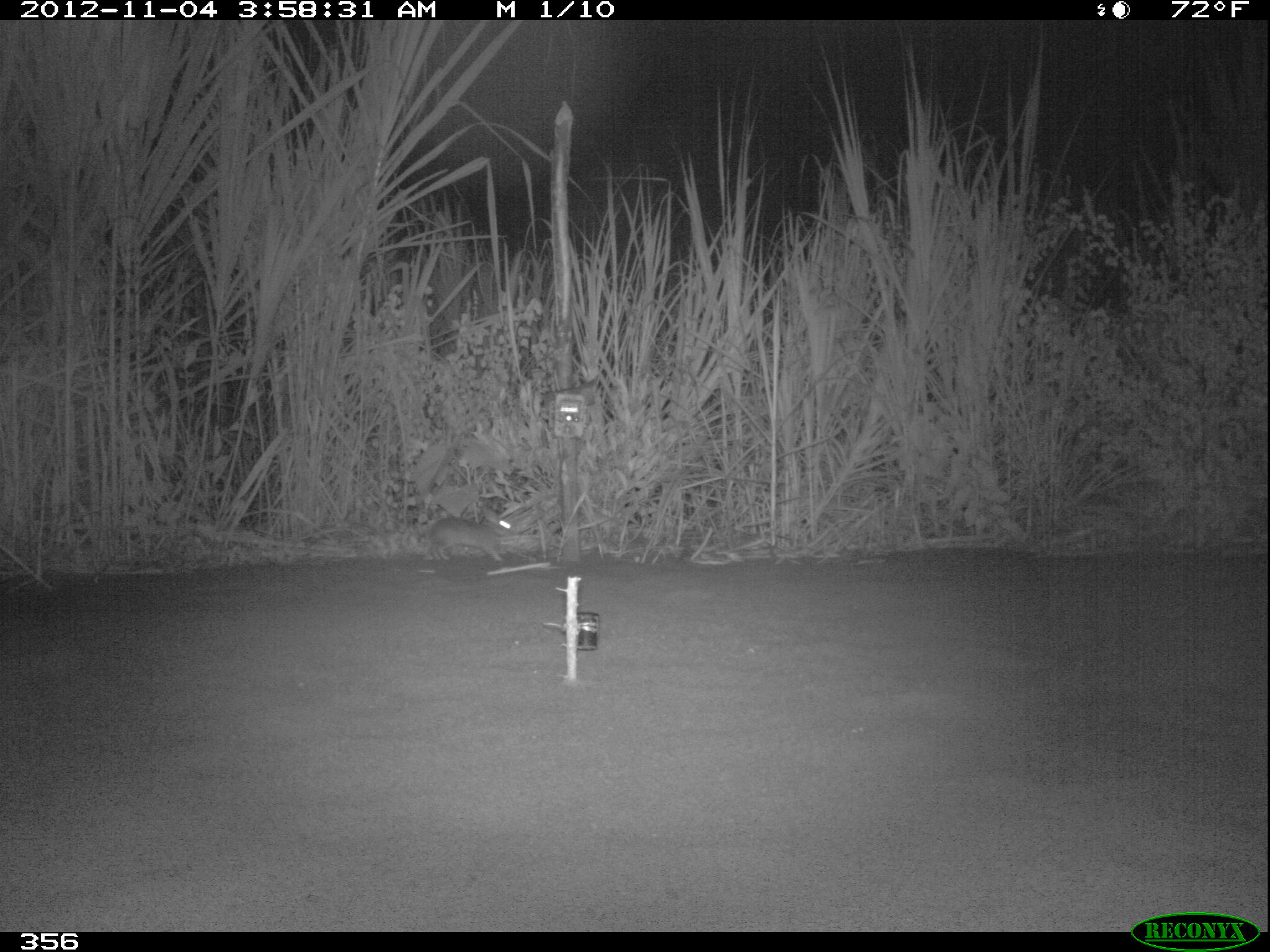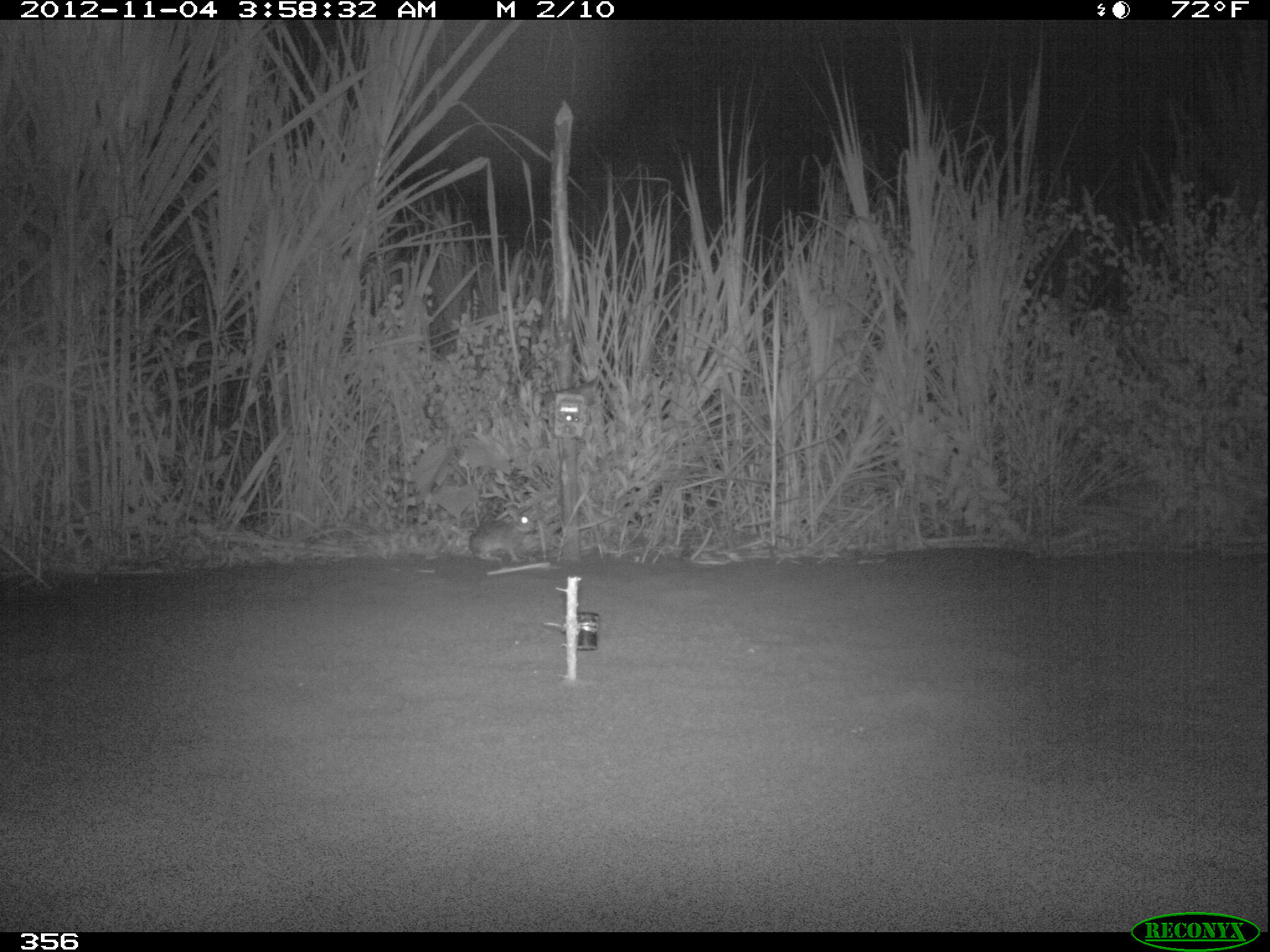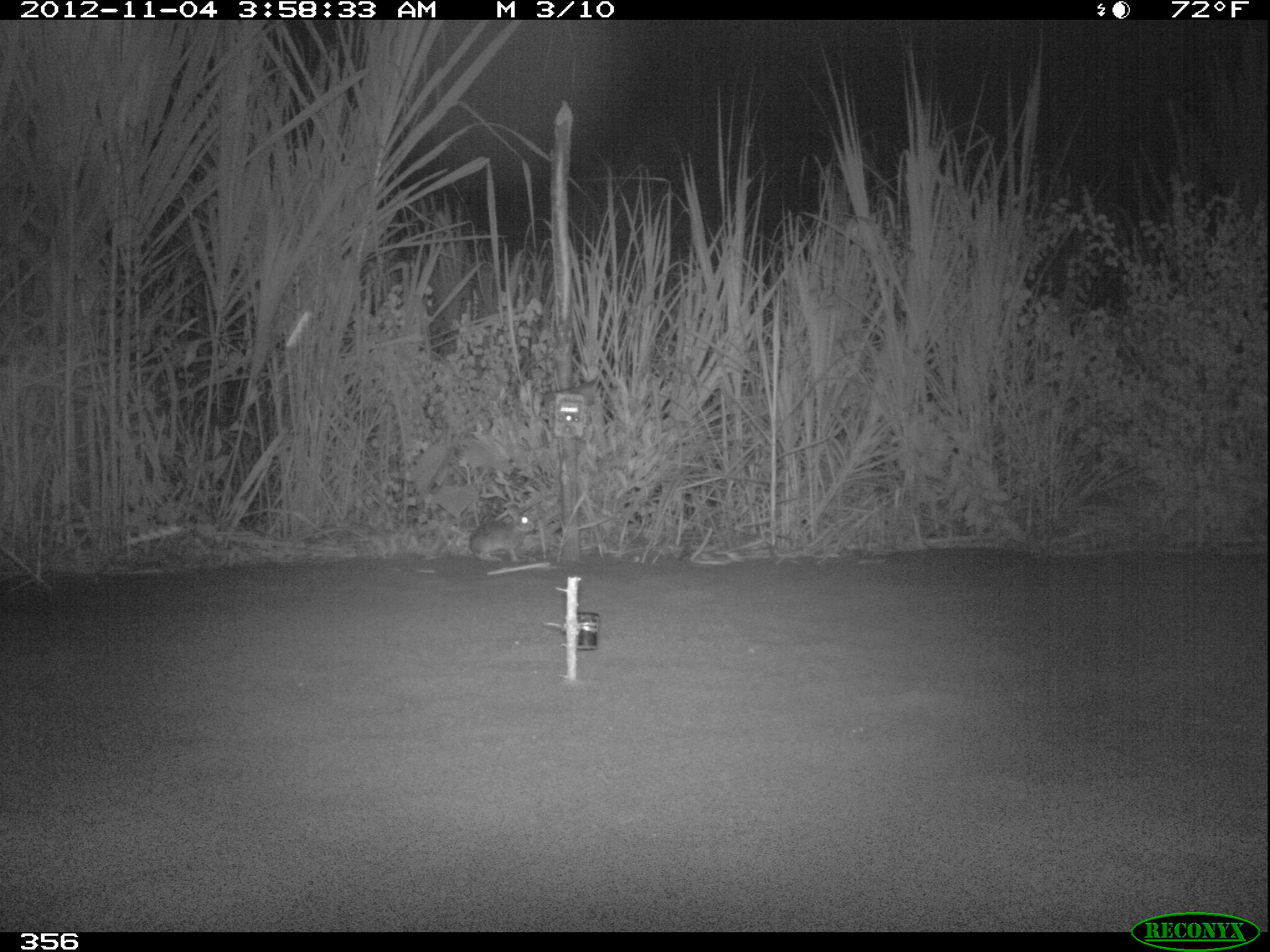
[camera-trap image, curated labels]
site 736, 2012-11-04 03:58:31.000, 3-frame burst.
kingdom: Animalia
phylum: Chordata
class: Mammalia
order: Lagomorpha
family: Leporidae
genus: Sylvilagus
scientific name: Sylvilagus brasiliensis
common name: tapeti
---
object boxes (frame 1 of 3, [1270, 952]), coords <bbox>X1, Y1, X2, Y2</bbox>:
sylvilagus brasiliensis: <bbox>426, 505, 517, 561</bbox>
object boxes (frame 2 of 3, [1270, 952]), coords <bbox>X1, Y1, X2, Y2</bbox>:
sylvilagus brasiliensis: <bbox>468, 503, 536, 562</bbox>